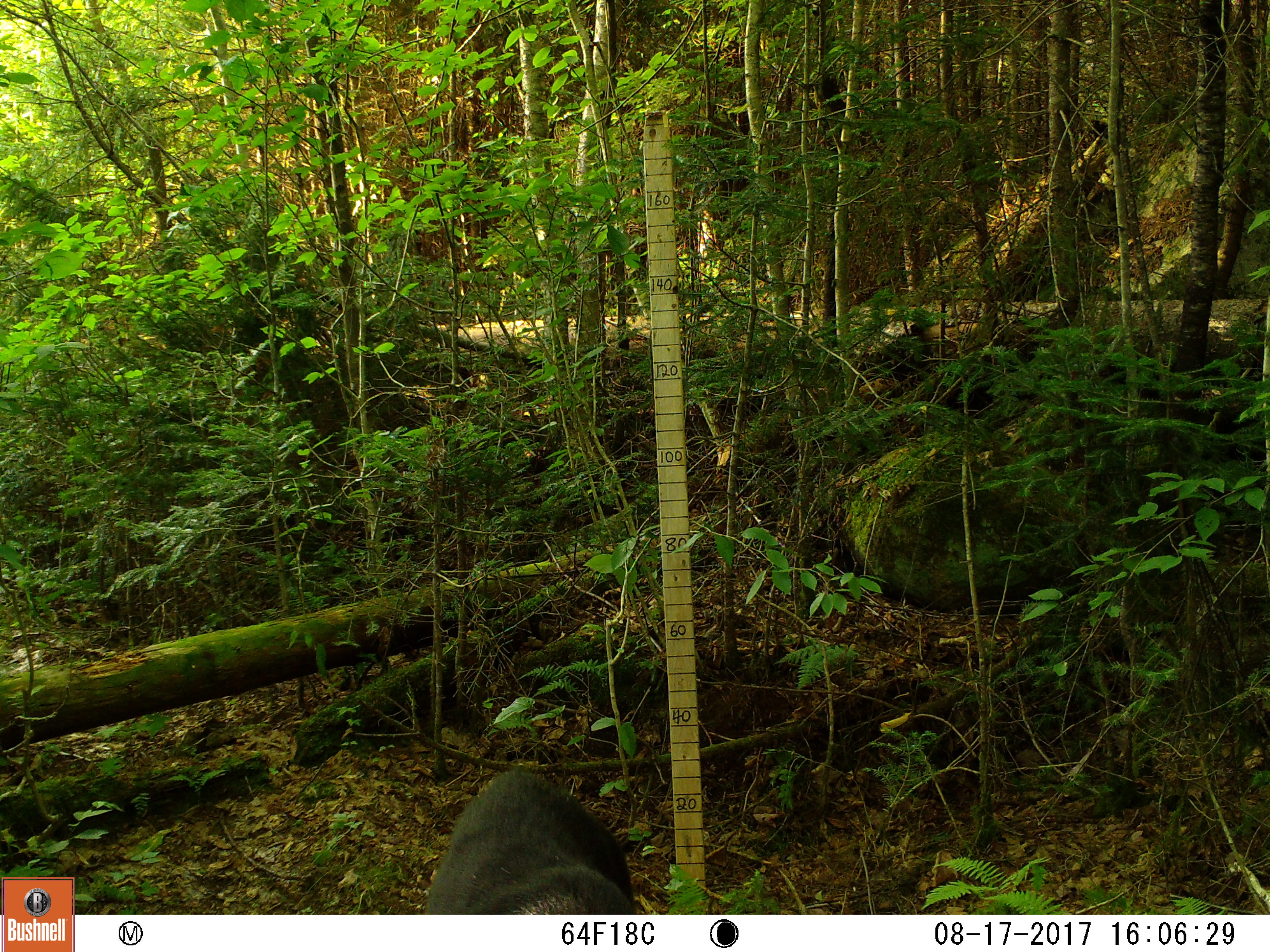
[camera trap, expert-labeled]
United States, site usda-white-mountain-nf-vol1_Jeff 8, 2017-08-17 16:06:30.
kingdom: Animalia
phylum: Chordata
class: Mammalia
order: Carnivora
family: Ursidae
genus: Ursus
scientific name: Ursus americanus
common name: black bear